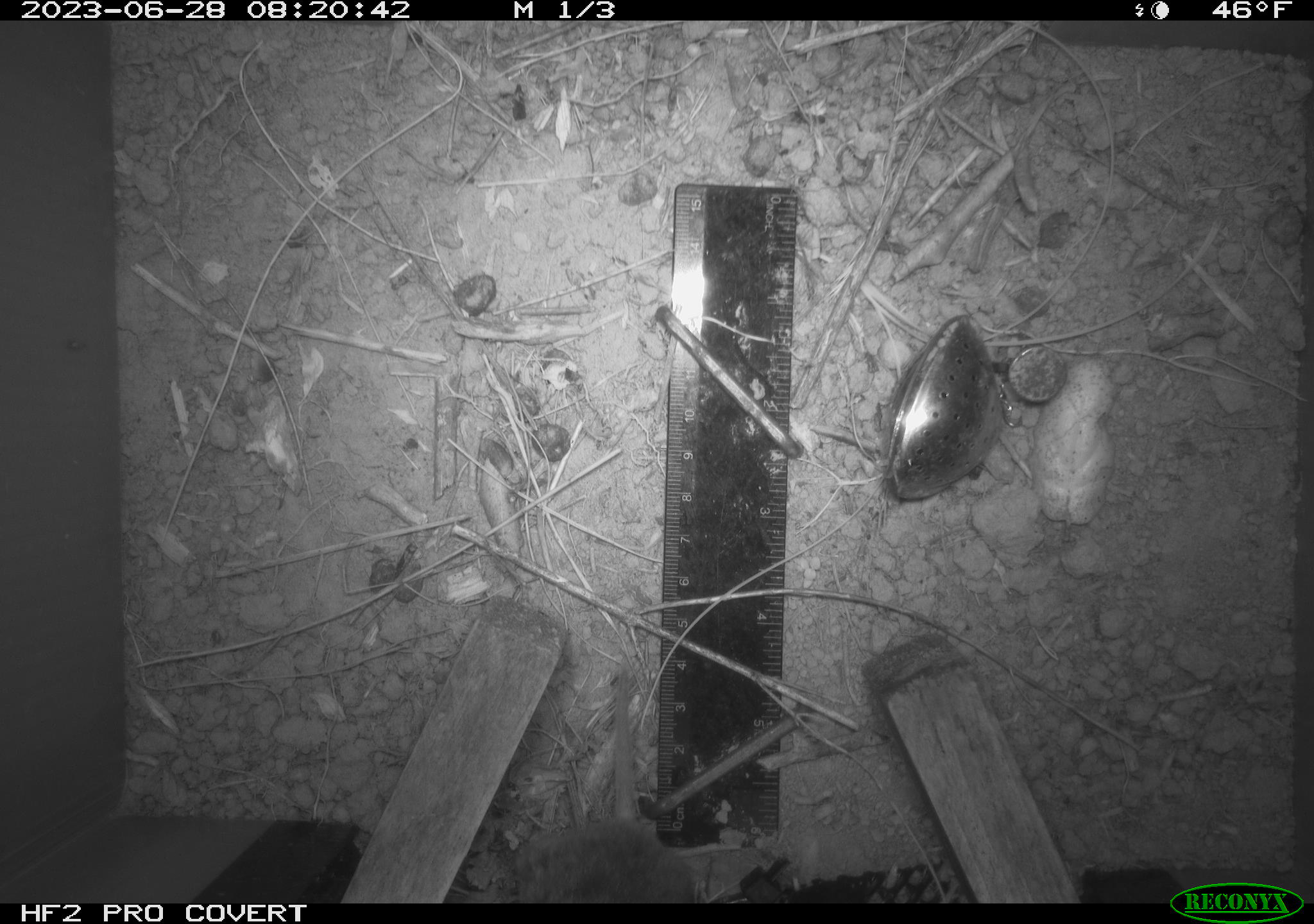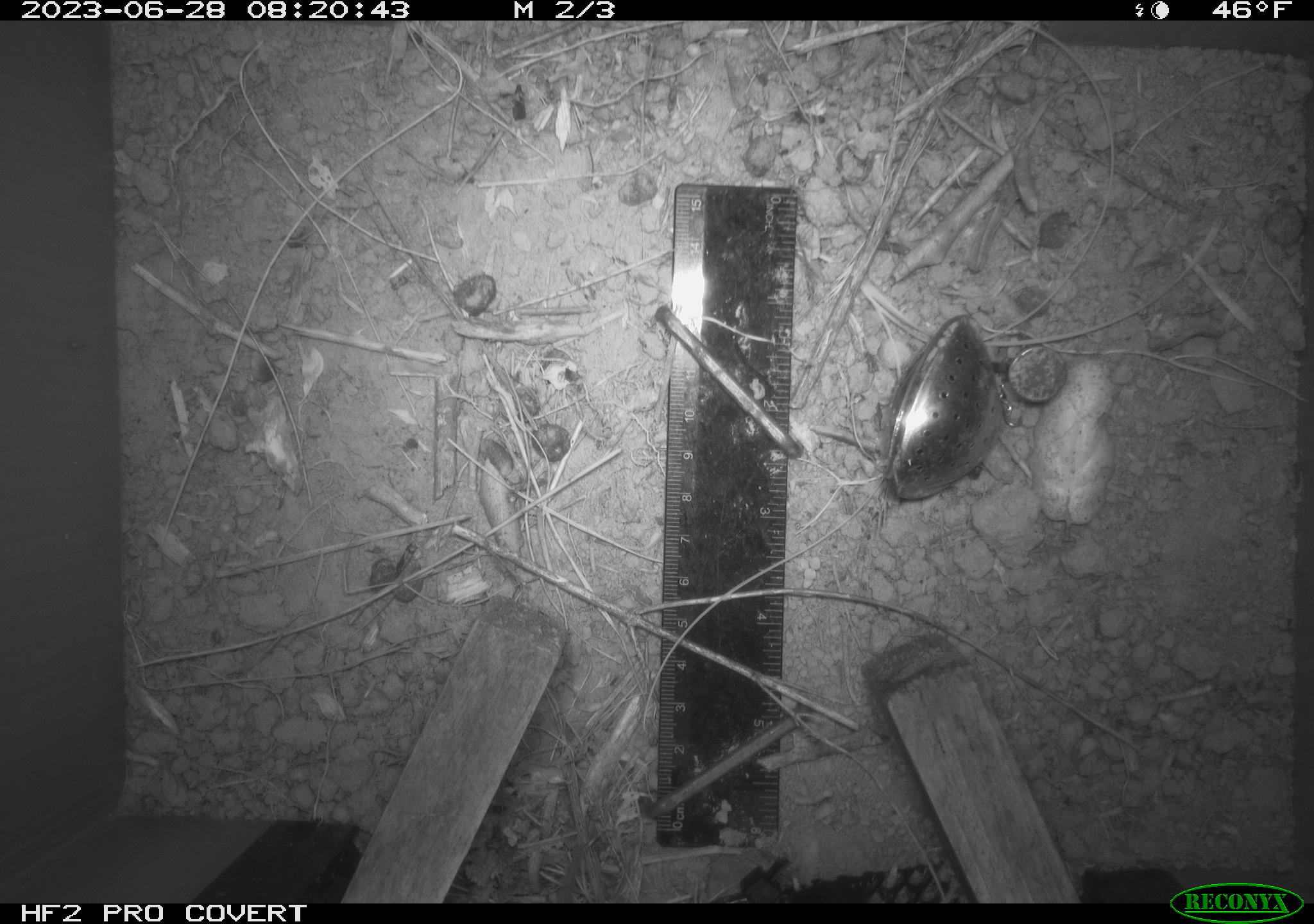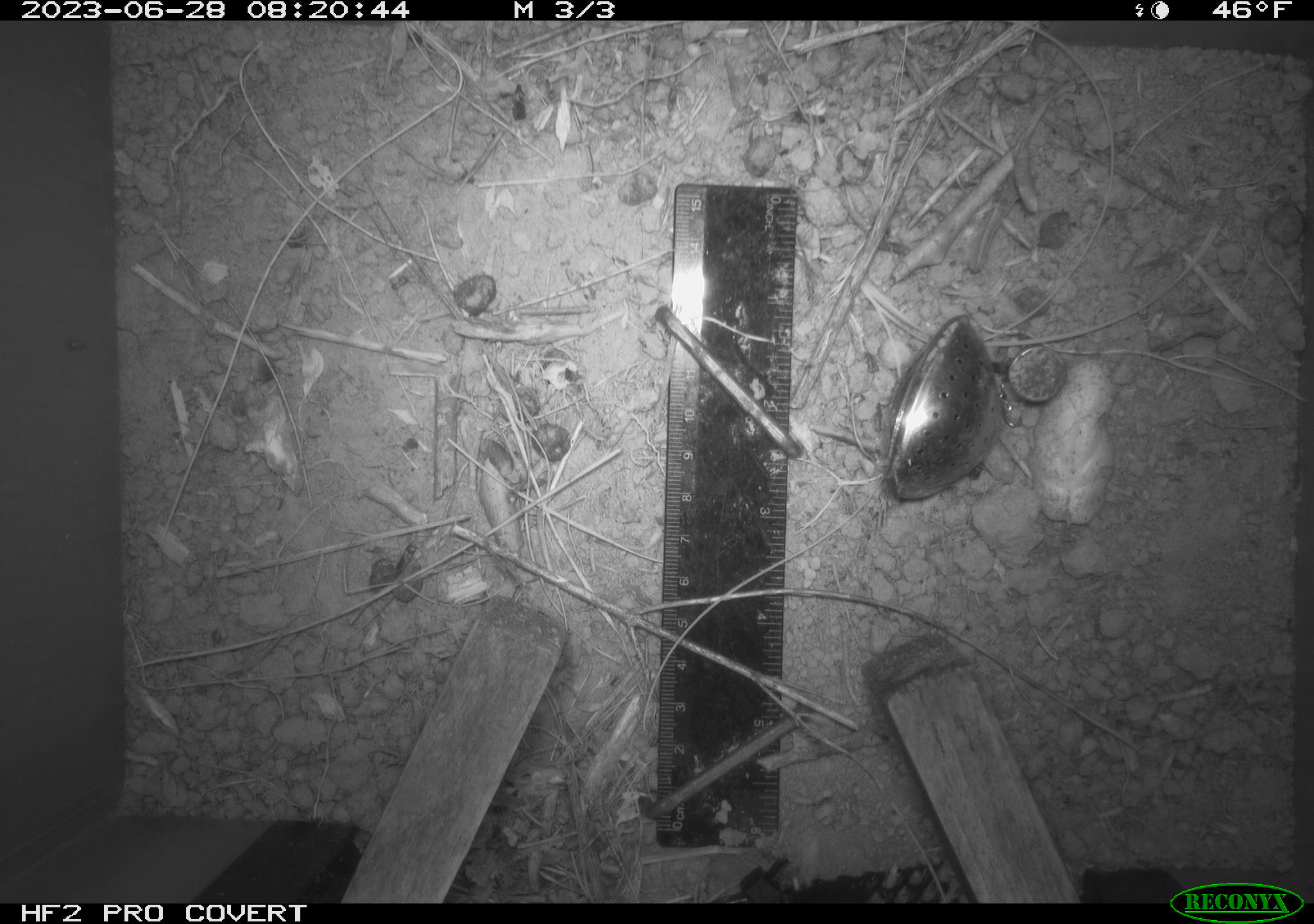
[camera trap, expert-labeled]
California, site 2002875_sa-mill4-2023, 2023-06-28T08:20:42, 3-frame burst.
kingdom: Animalia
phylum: Chordata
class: Mammalia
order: Rodentia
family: Cricetidae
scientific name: Arvicolinae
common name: voles, lemmings, and muskrats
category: arvicolinae subfamily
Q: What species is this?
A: Arvicolinae subfamily (voles, lemmings, and muskrats) (Arvicolinae).